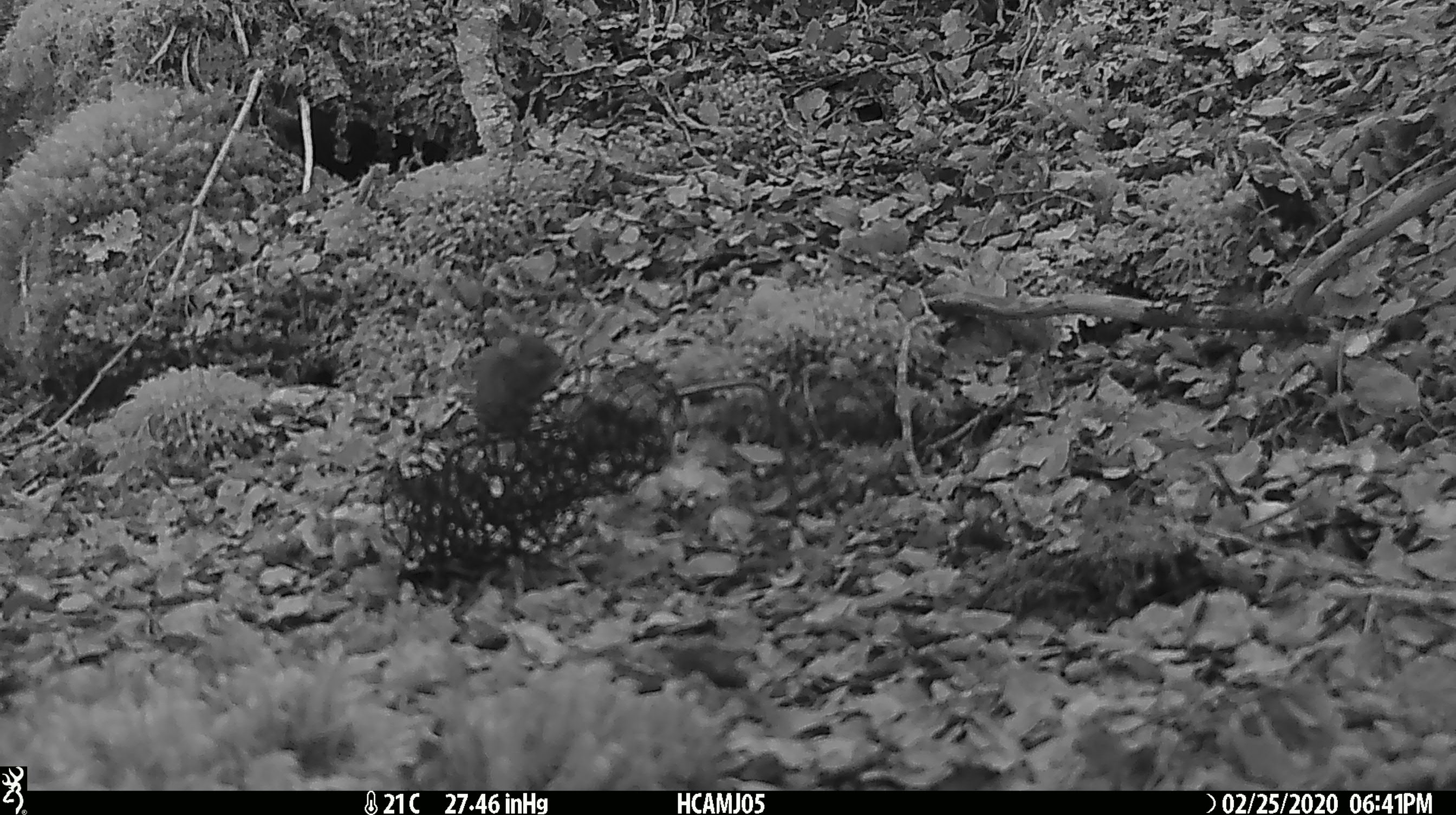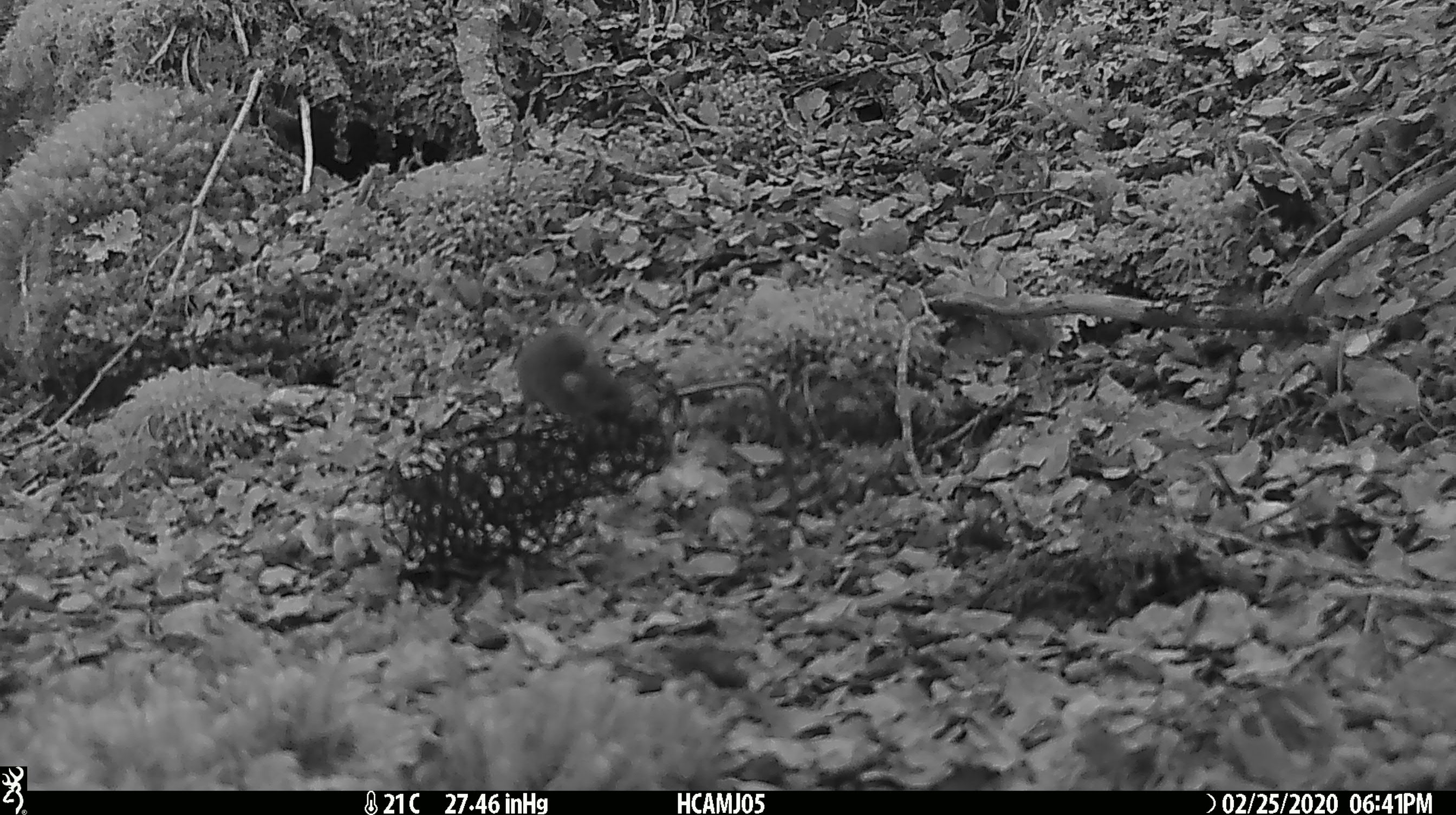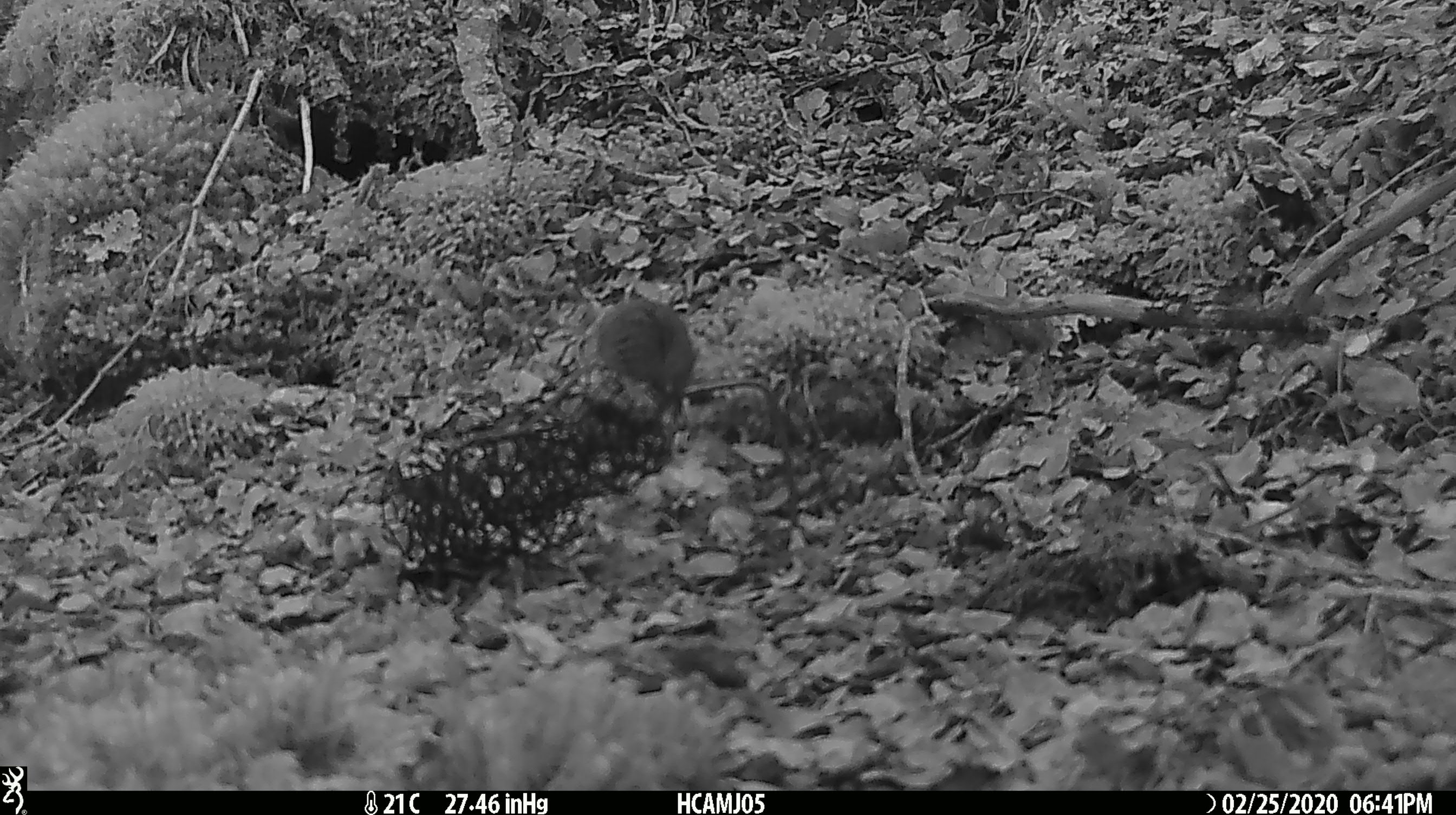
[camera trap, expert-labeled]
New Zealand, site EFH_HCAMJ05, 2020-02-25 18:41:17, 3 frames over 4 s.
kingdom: Animalia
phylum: Chordata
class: Mammalia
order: Rodentia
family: Muridae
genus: Mus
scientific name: Mus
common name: mouse